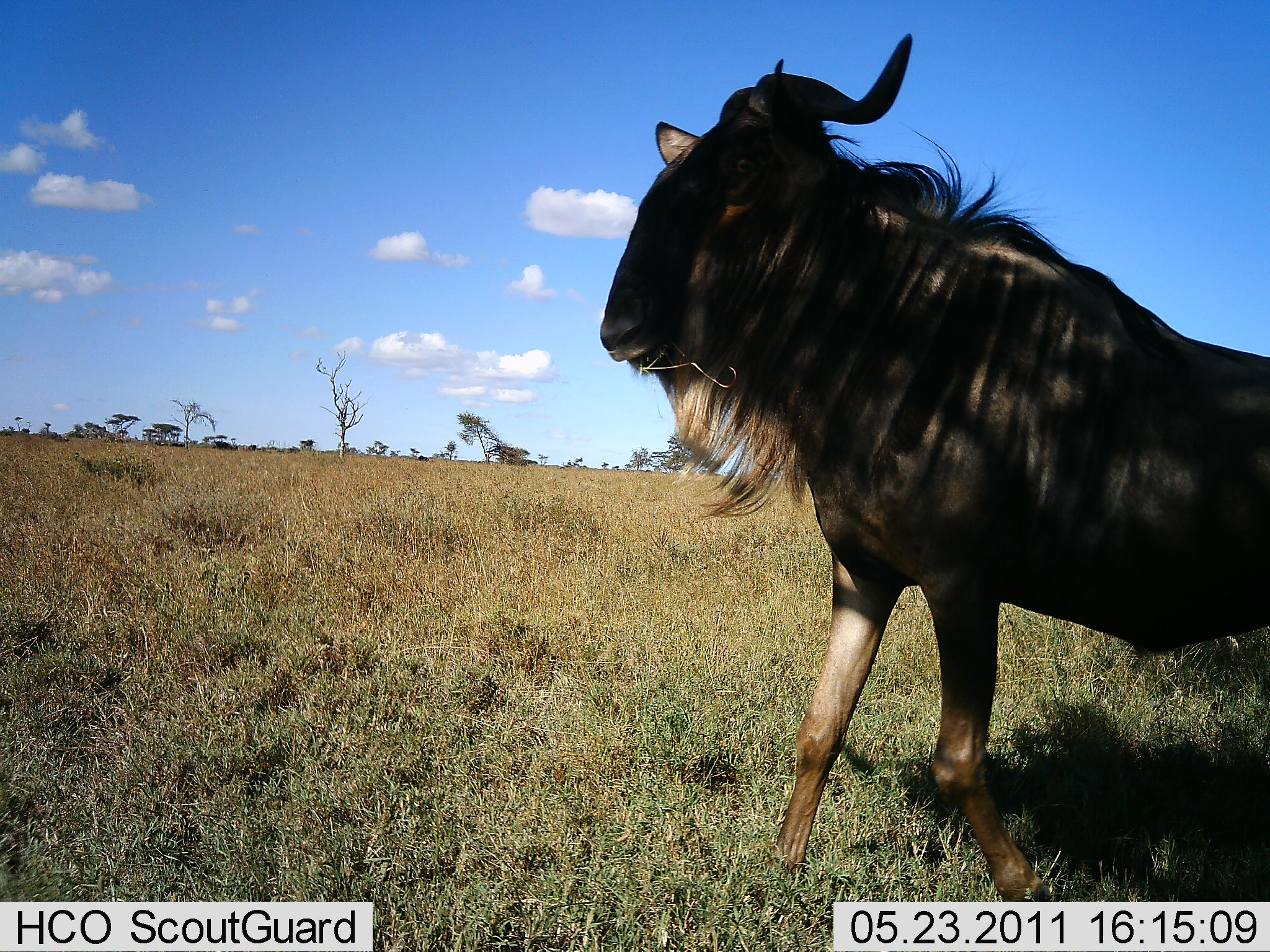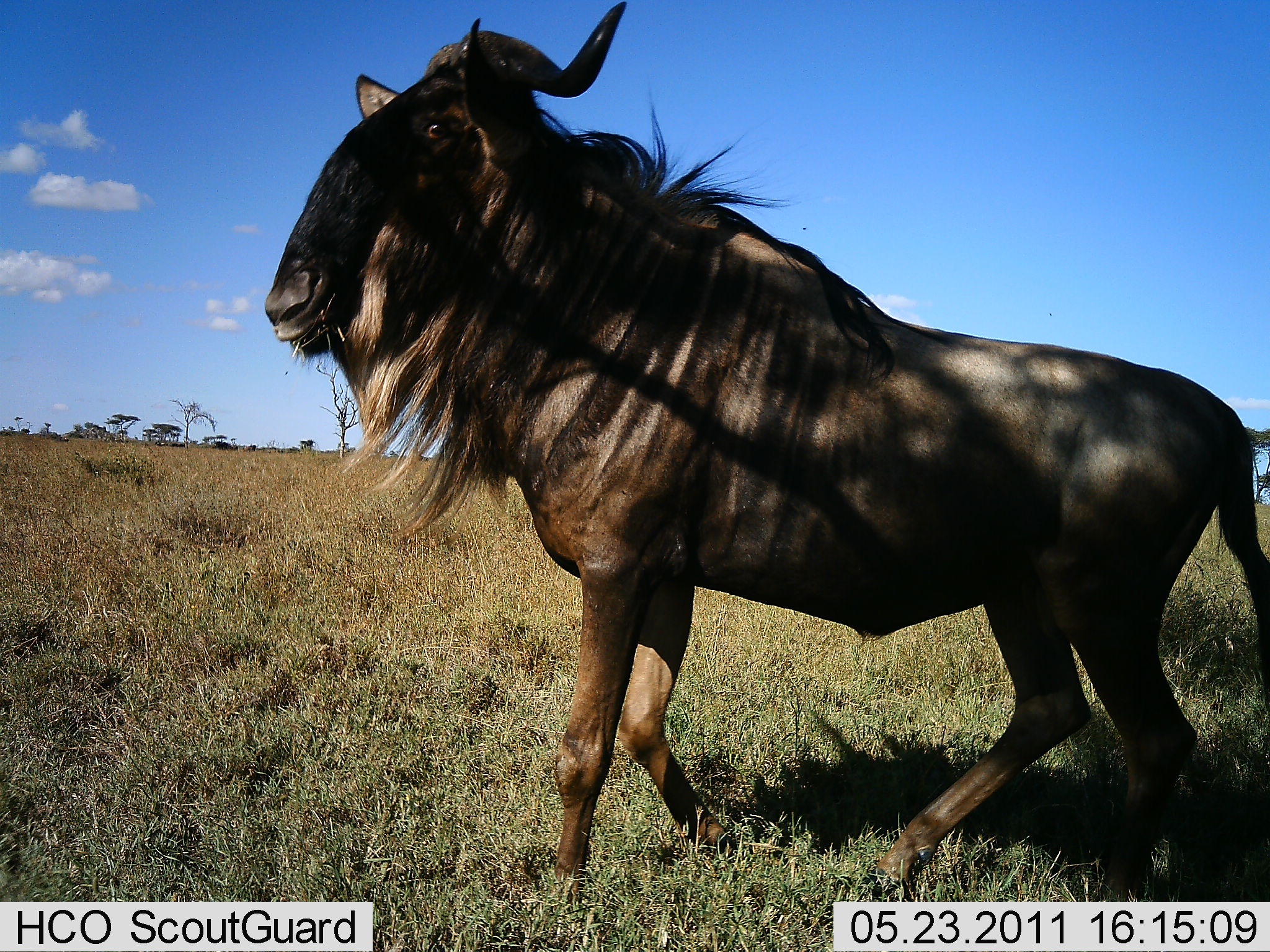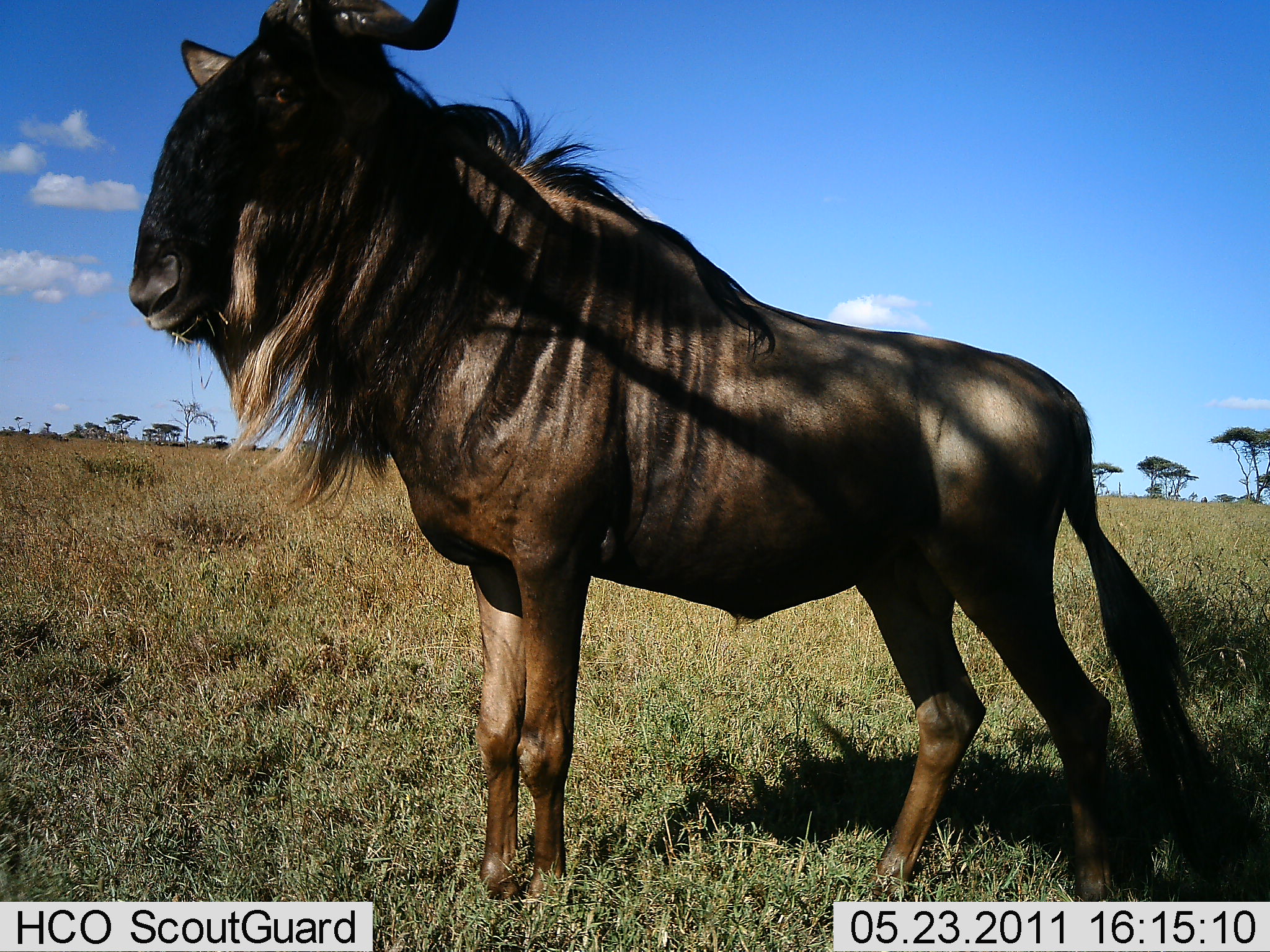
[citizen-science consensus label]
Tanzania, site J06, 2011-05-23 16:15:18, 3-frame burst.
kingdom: Animalia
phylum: Chordata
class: Mammalia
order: Artiodactyla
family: Bovidae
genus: Connochaetes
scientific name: Connochaetes taurinus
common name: blue wildebeest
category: wildebeest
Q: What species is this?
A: Wildebeest (blue wildebeest) (Connochaetes taurinus).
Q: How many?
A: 1.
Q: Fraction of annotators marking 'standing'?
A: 25%.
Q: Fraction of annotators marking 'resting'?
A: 0%.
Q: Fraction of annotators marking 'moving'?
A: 83%.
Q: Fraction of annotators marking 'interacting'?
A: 0%.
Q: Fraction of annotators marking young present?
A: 0%.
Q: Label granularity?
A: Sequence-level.